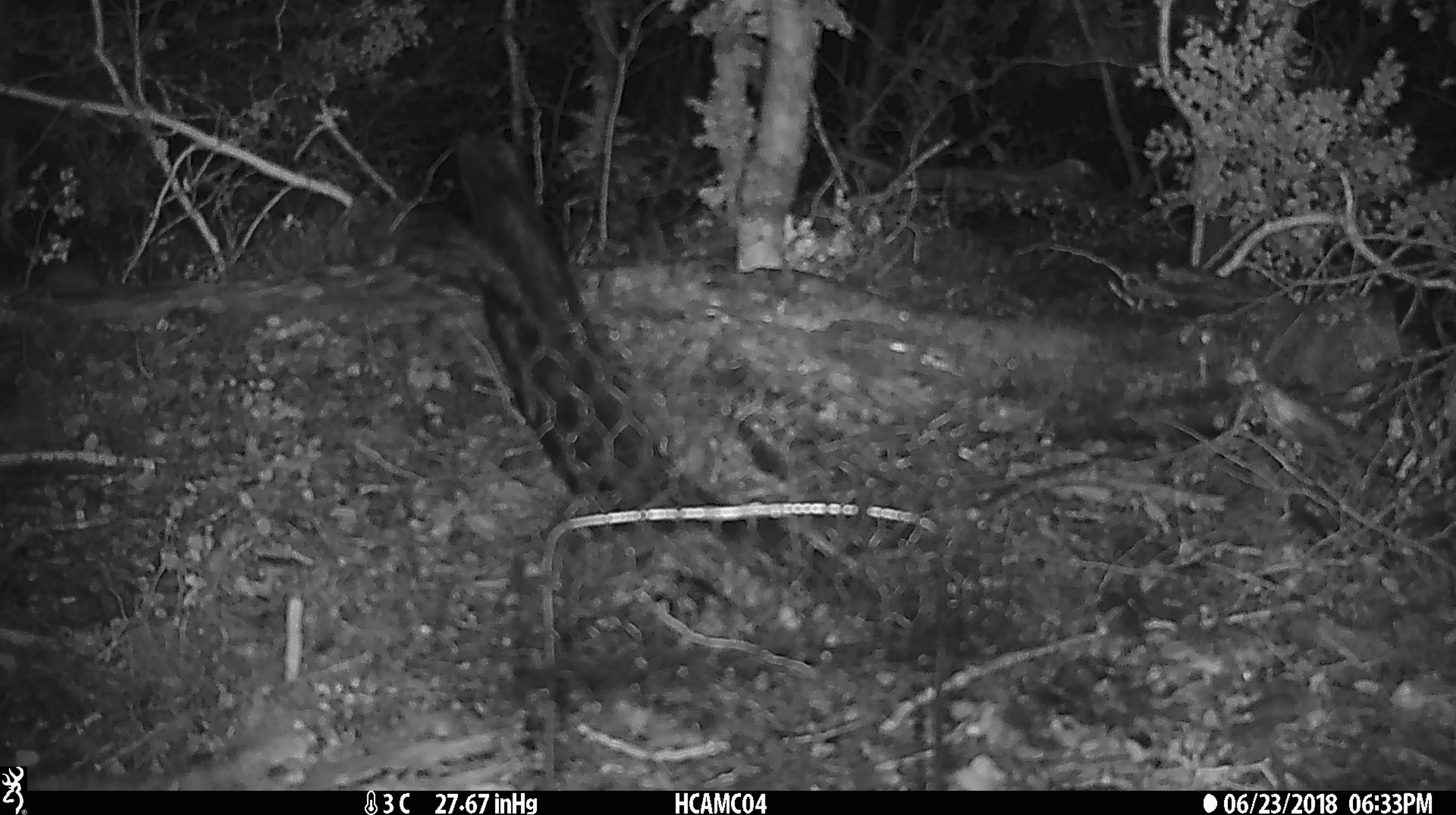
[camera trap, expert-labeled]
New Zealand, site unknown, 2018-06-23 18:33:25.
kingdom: Animalia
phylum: Chordata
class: Mammalia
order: Rodentia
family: Muridae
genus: Mus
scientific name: Mus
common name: mouse